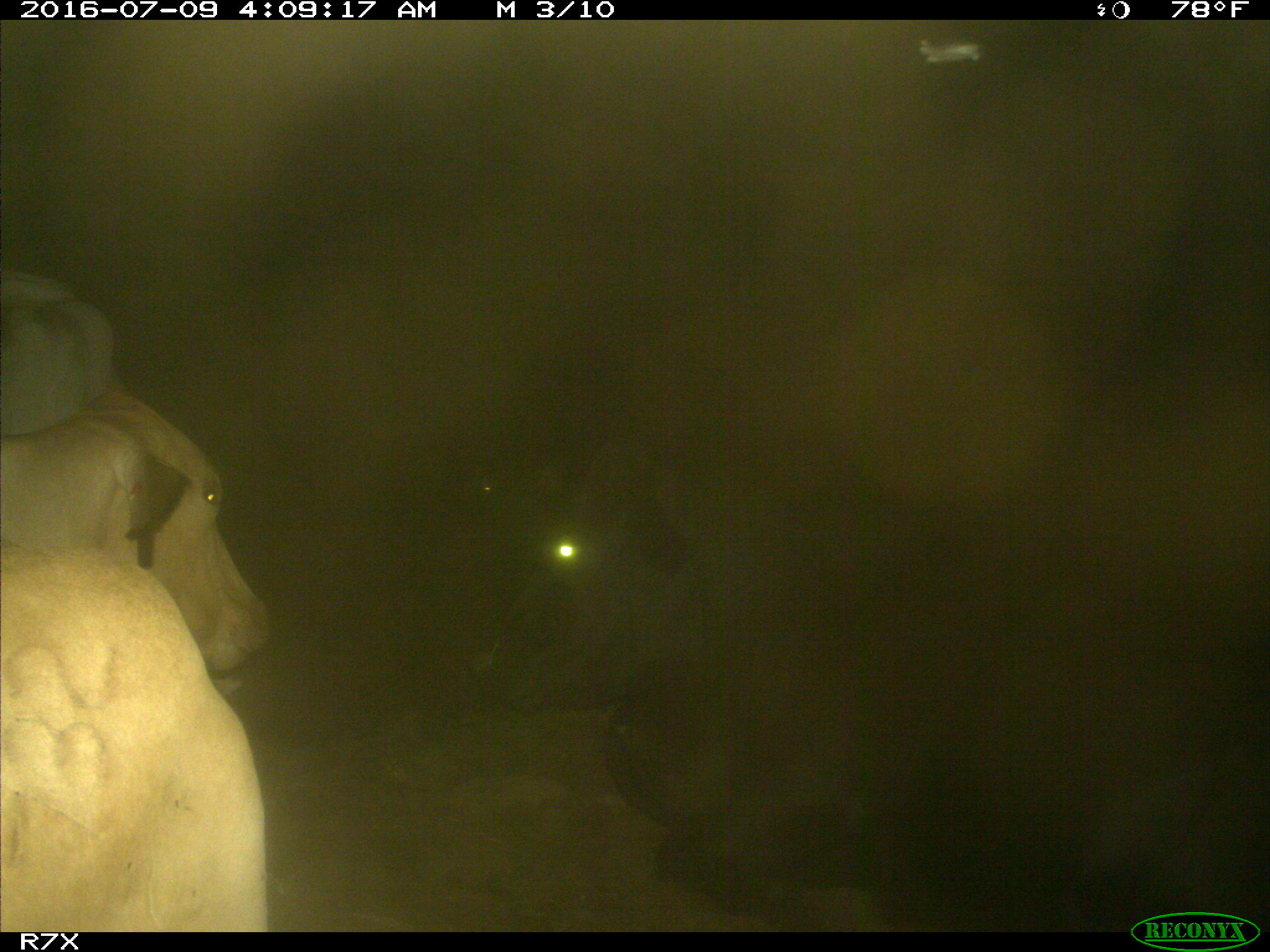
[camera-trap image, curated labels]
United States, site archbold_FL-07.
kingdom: Animalia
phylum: Chordata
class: Mammalia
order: Artiodactyla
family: Bovidae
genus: Bos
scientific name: Bos taurus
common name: domestic cow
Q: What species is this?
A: Bos taurus (domestic cow).